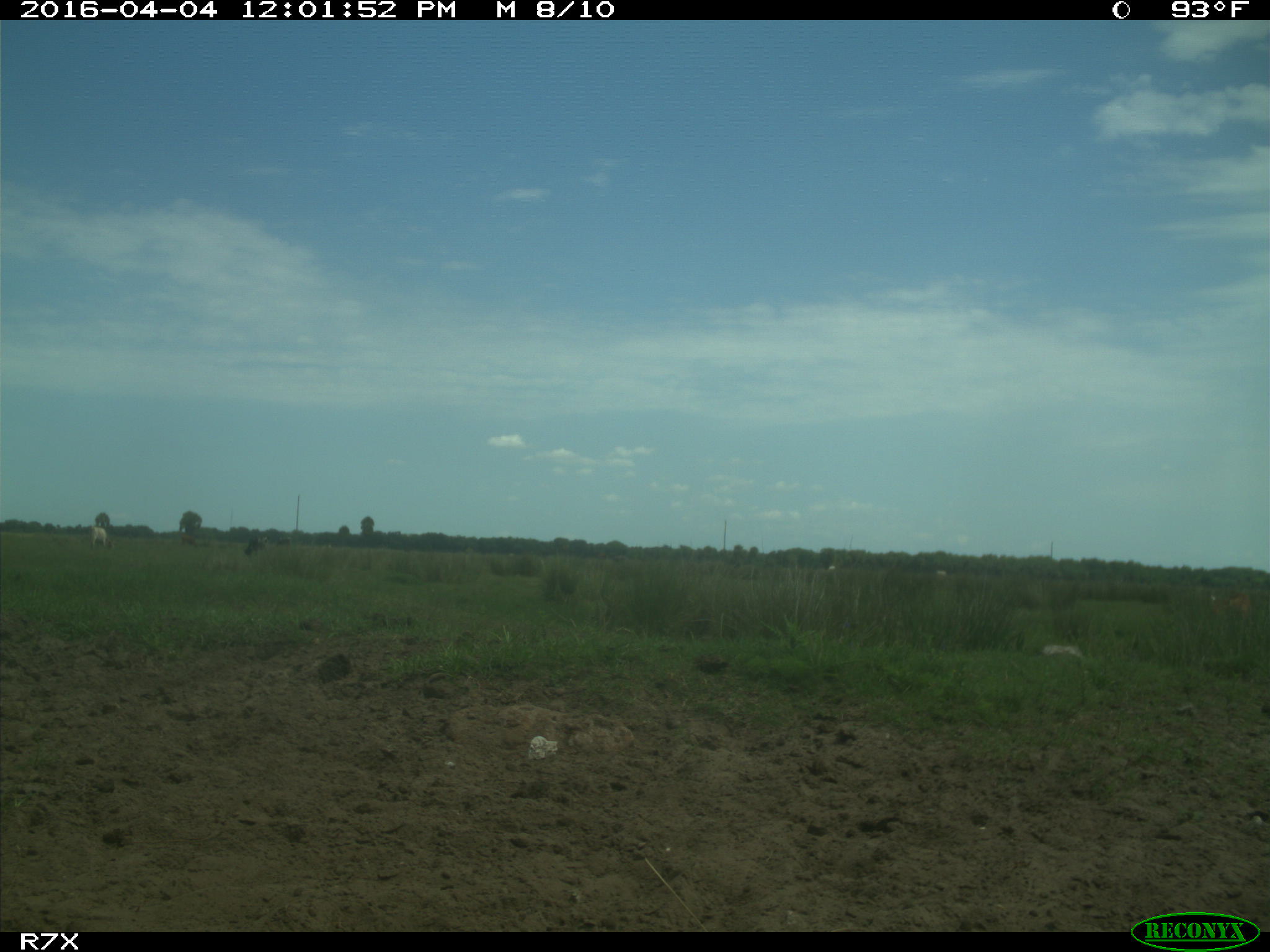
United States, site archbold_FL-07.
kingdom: Animalia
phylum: Chordata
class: Mammalia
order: Artiodactyla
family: Bovidae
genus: Bos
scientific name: Bos taurus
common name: domestic cow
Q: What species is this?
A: Bos taurus (domestic cow).